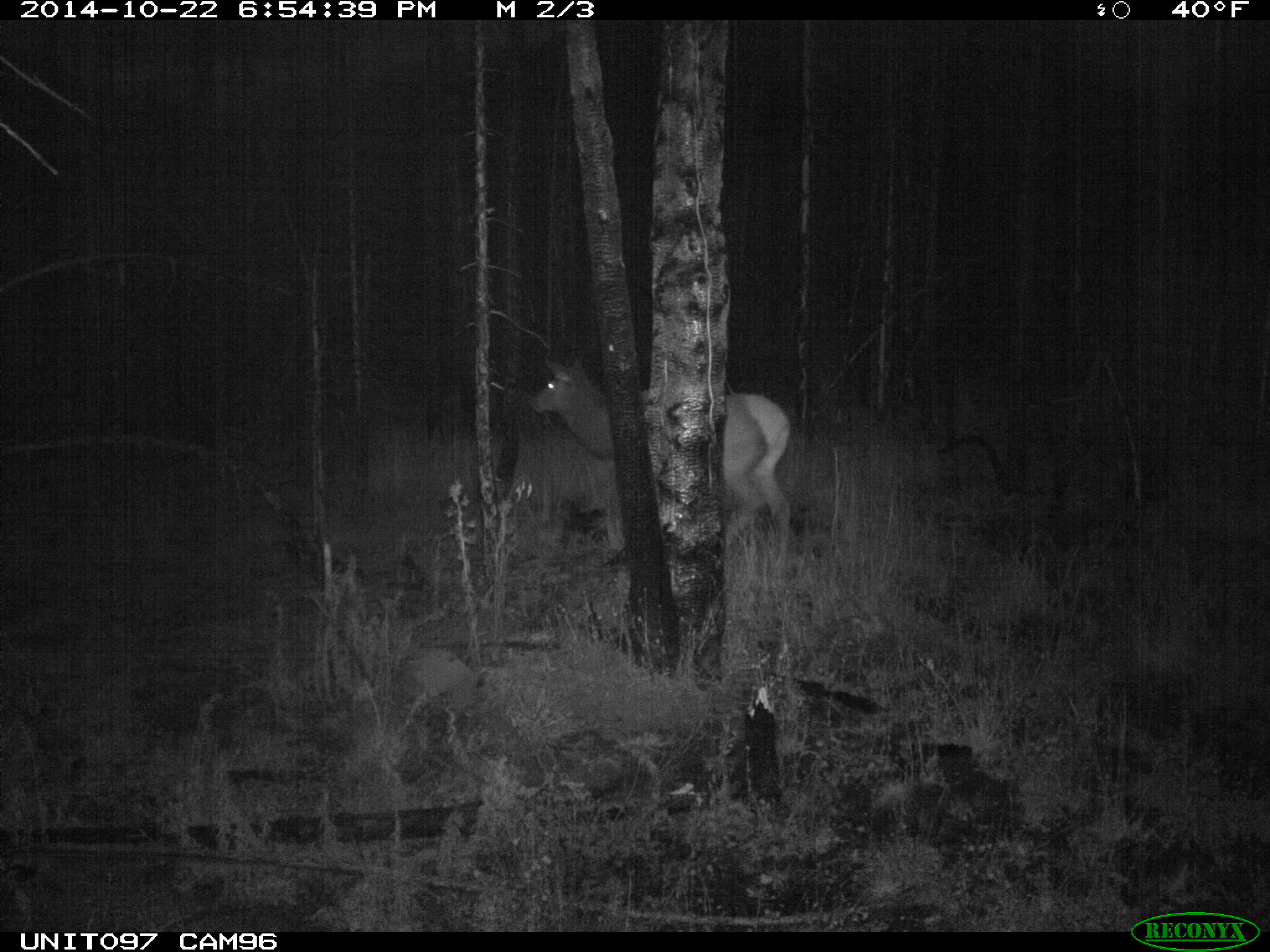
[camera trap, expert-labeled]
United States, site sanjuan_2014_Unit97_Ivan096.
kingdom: Animalia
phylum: Chordata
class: Mammalia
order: Artiodactyla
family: Cervidae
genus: Cervus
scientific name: Cervus elaphus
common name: red deer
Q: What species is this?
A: Cervus elaphus (red deer).